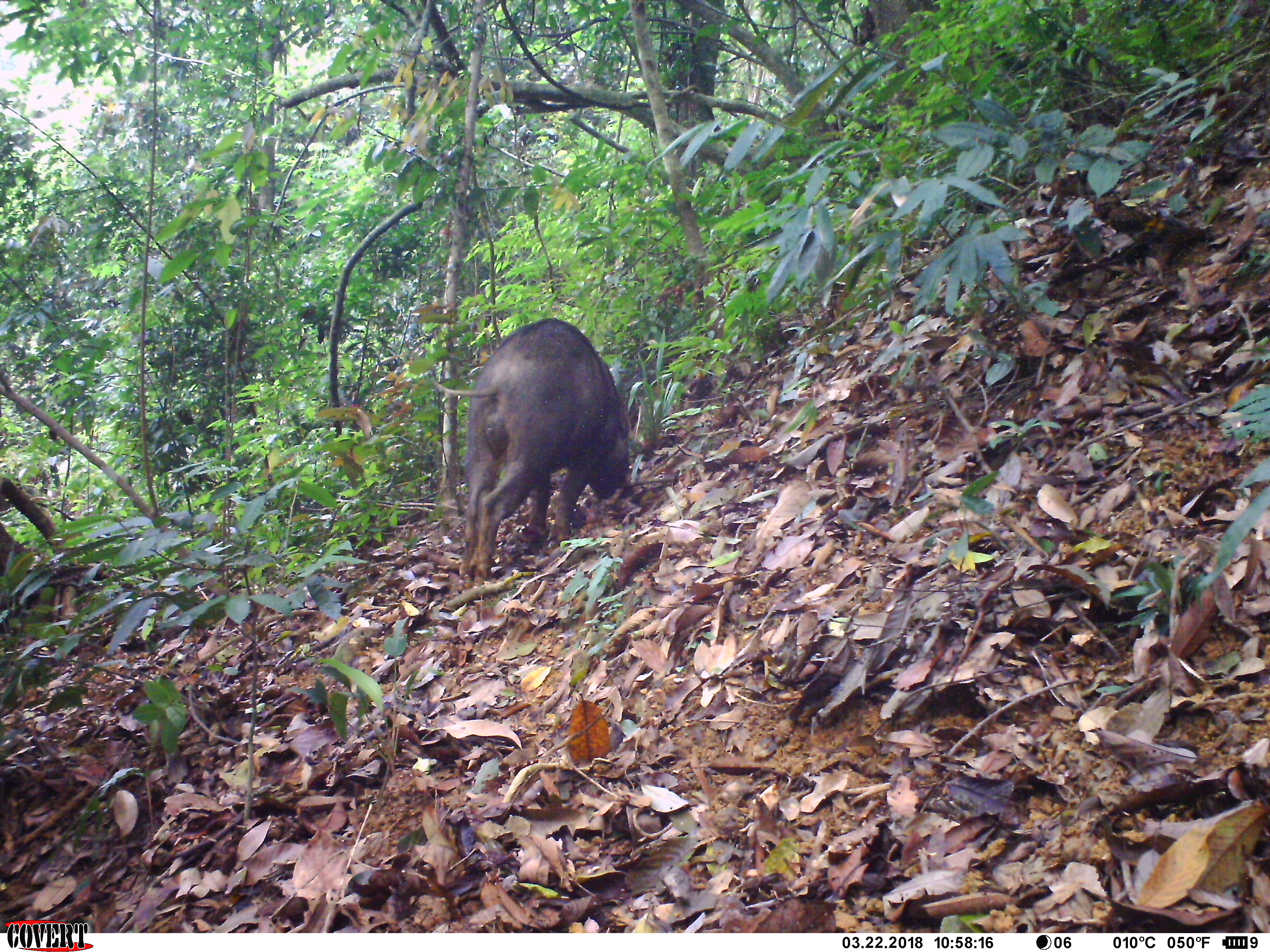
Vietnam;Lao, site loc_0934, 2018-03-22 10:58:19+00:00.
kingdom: Animalia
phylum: Chordata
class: Mammalia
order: Artiodactyla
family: Suidae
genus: Sus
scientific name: Sus scrofa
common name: eurasian wild pig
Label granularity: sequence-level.